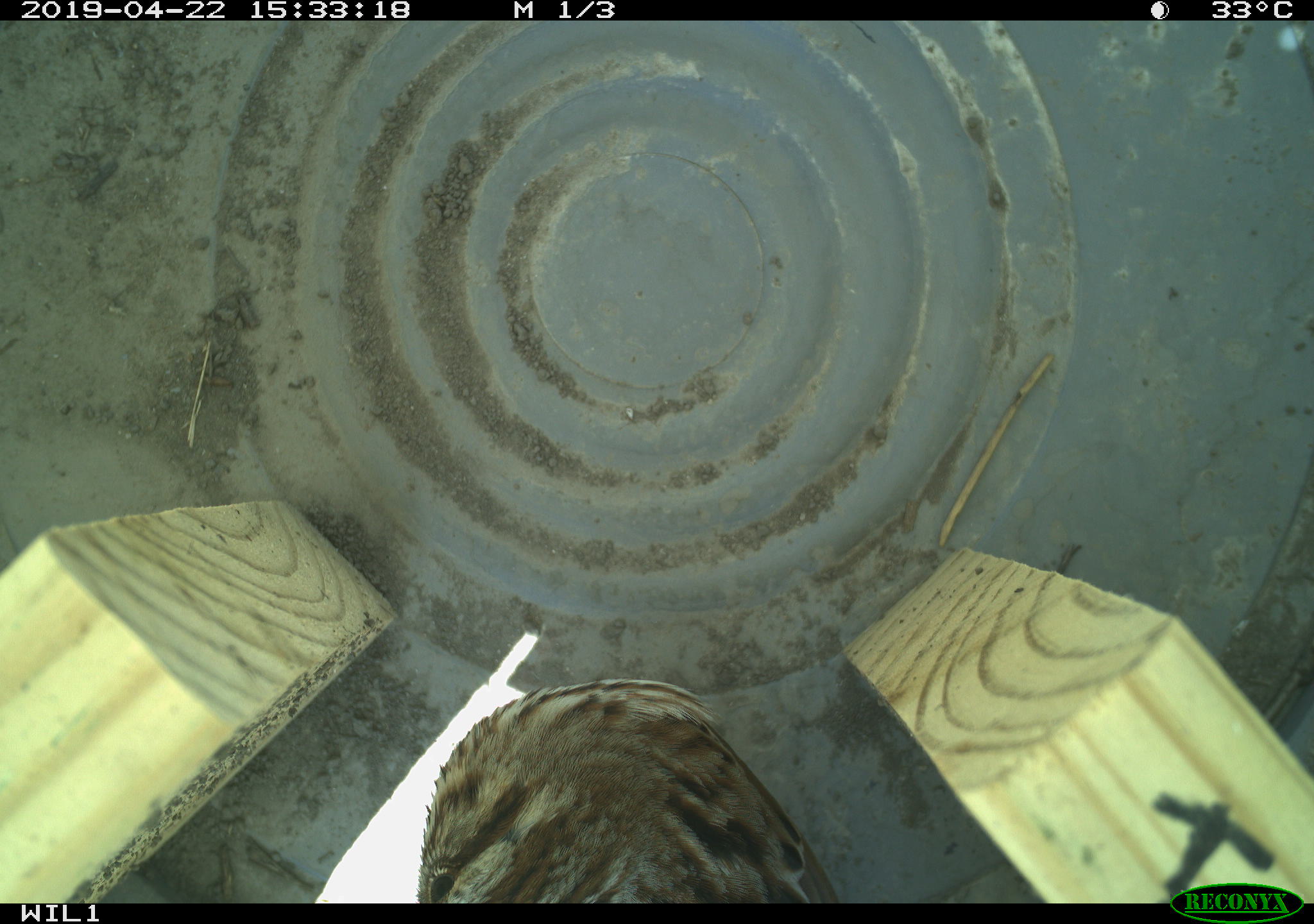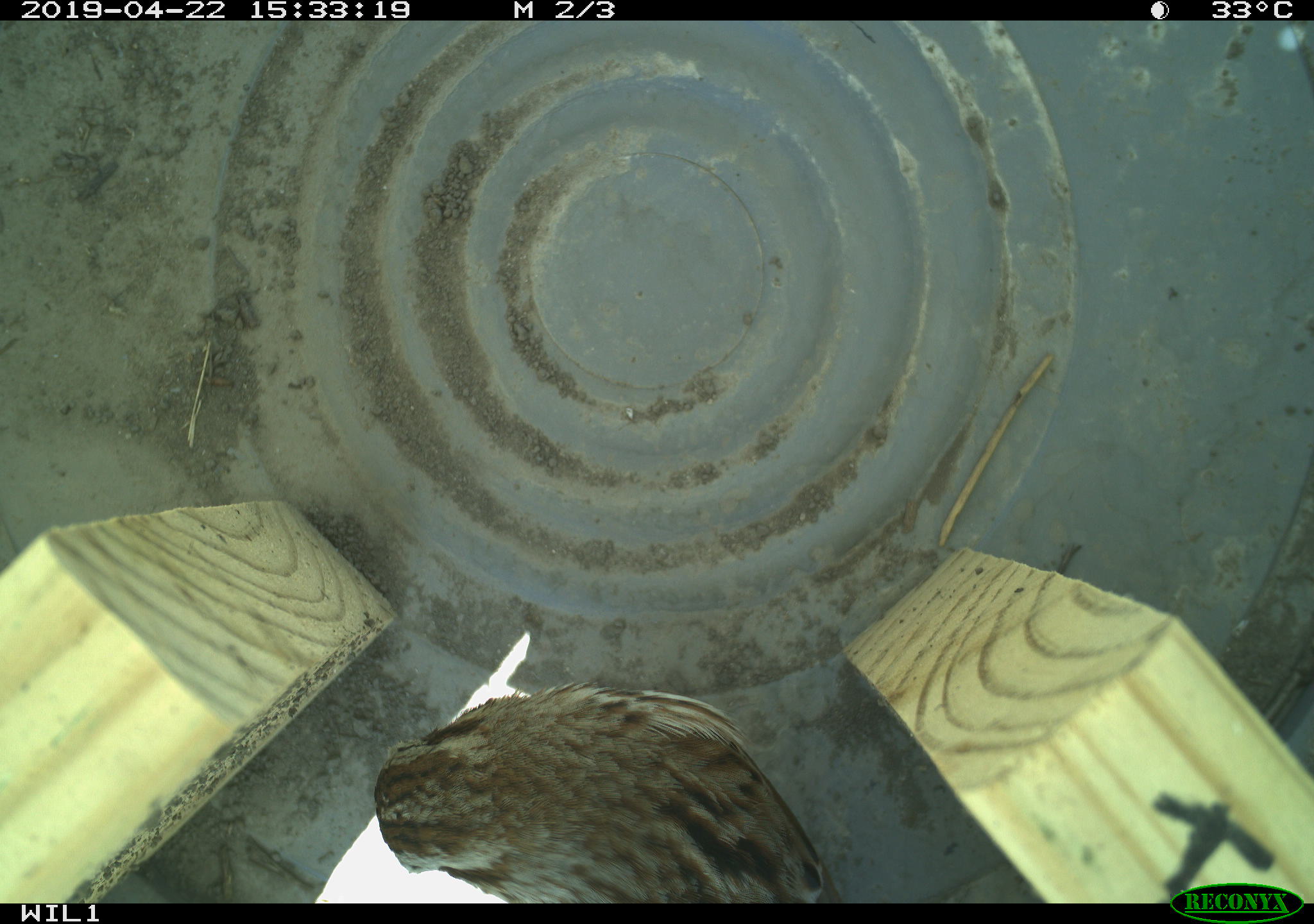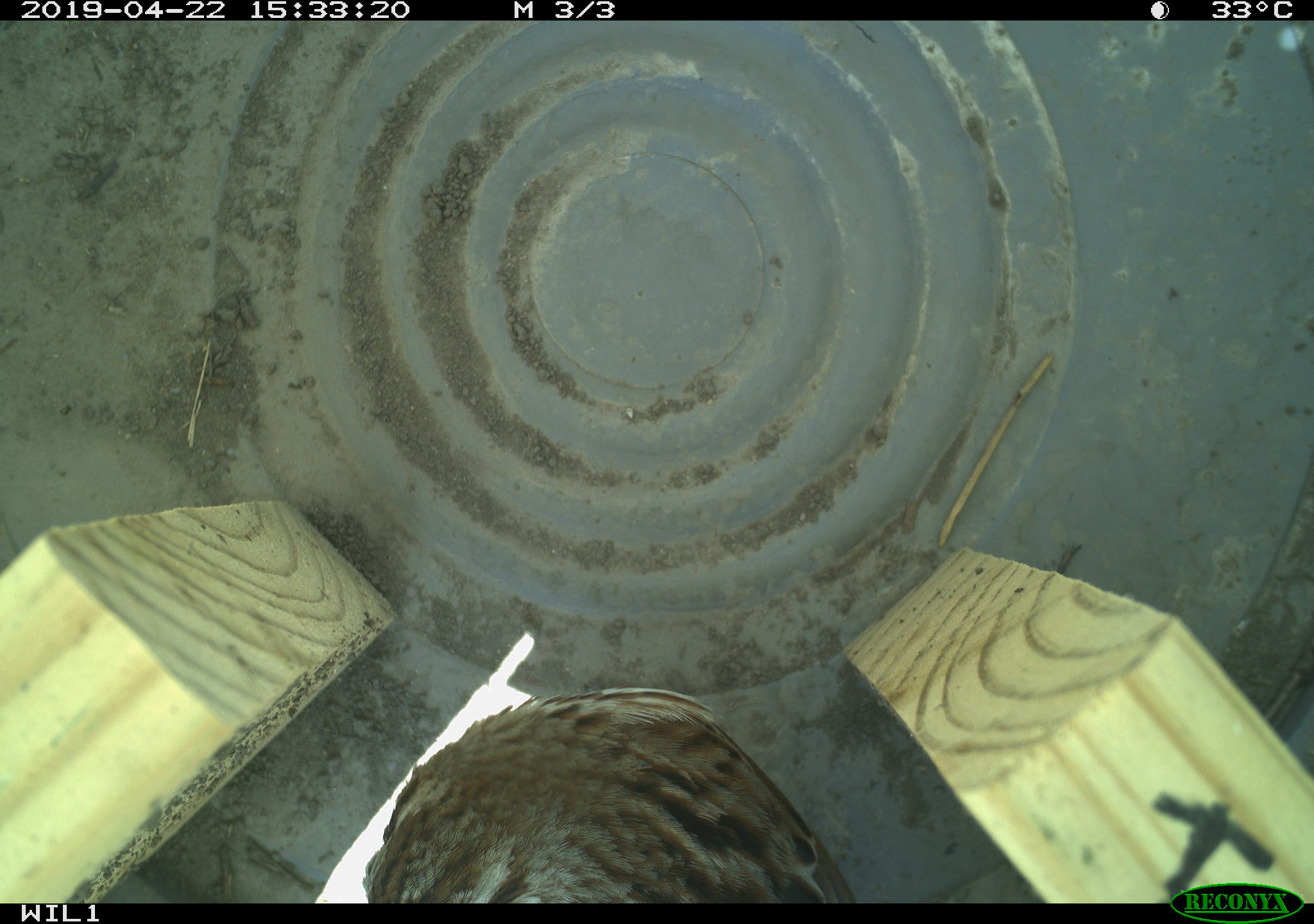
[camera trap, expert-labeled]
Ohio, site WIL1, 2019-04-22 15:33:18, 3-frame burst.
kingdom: Animalia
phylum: Chordata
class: Aves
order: Passeriformes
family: Passerellidae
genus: Melospiza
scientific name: Melospiza melodia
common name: song sparrow